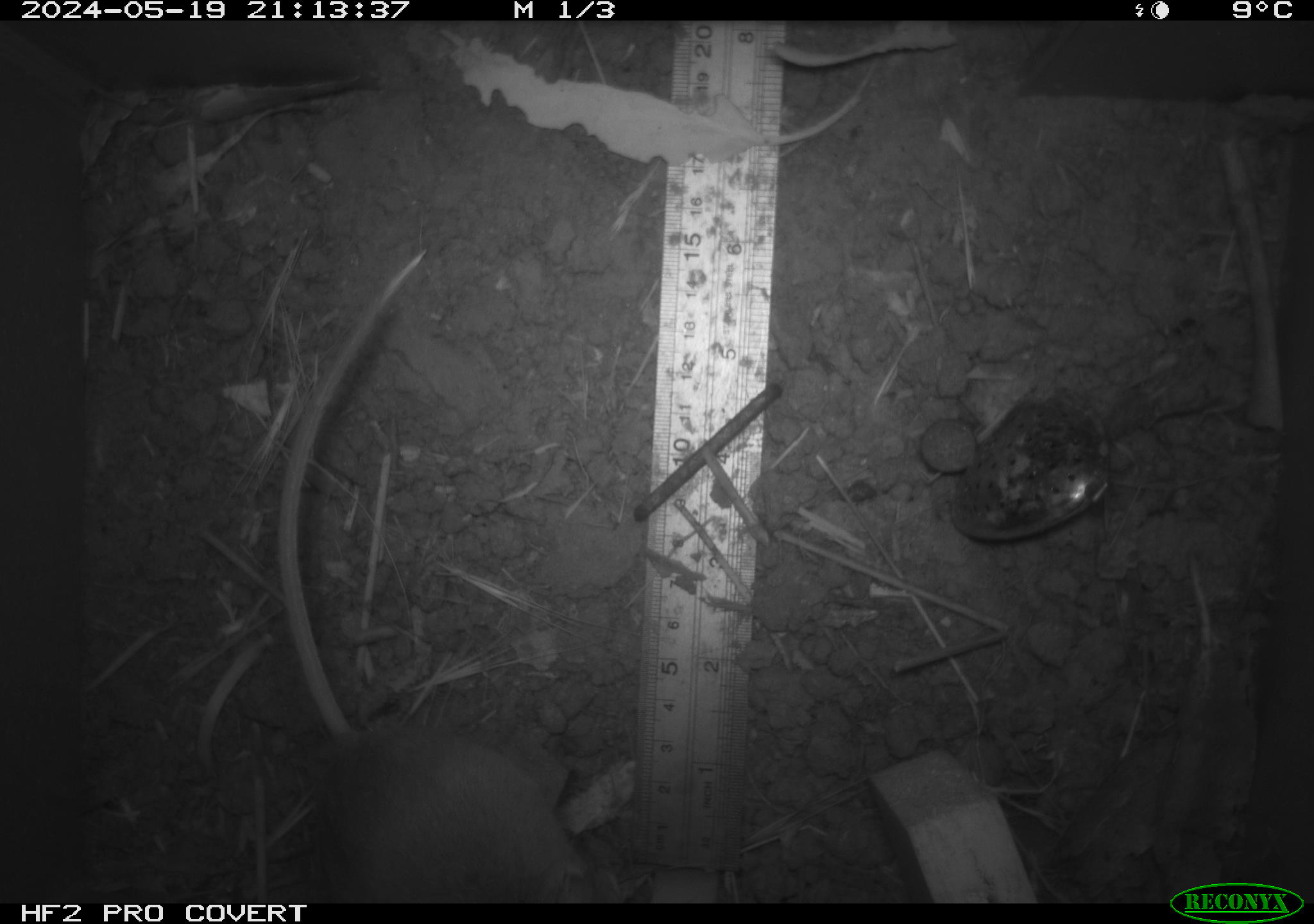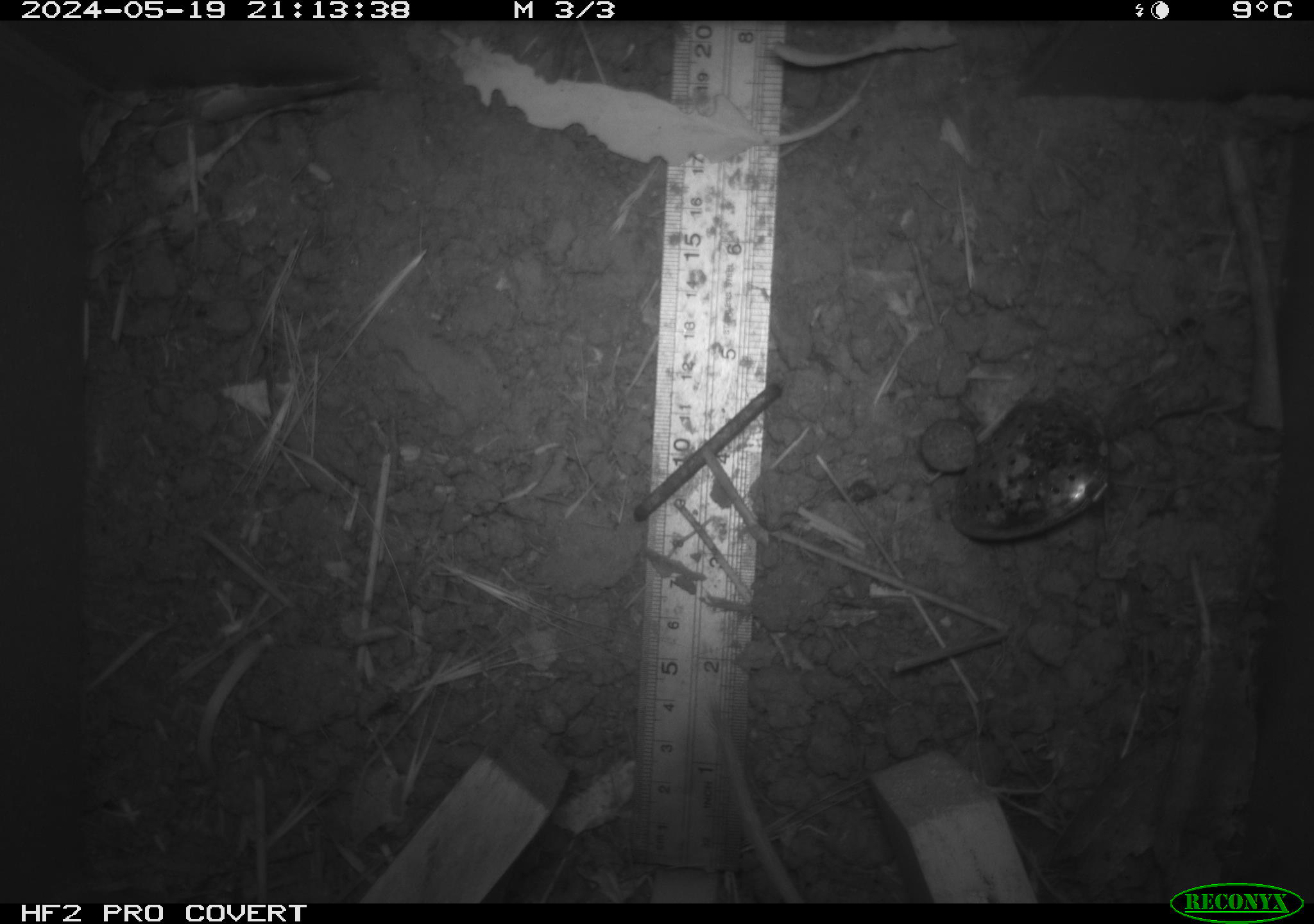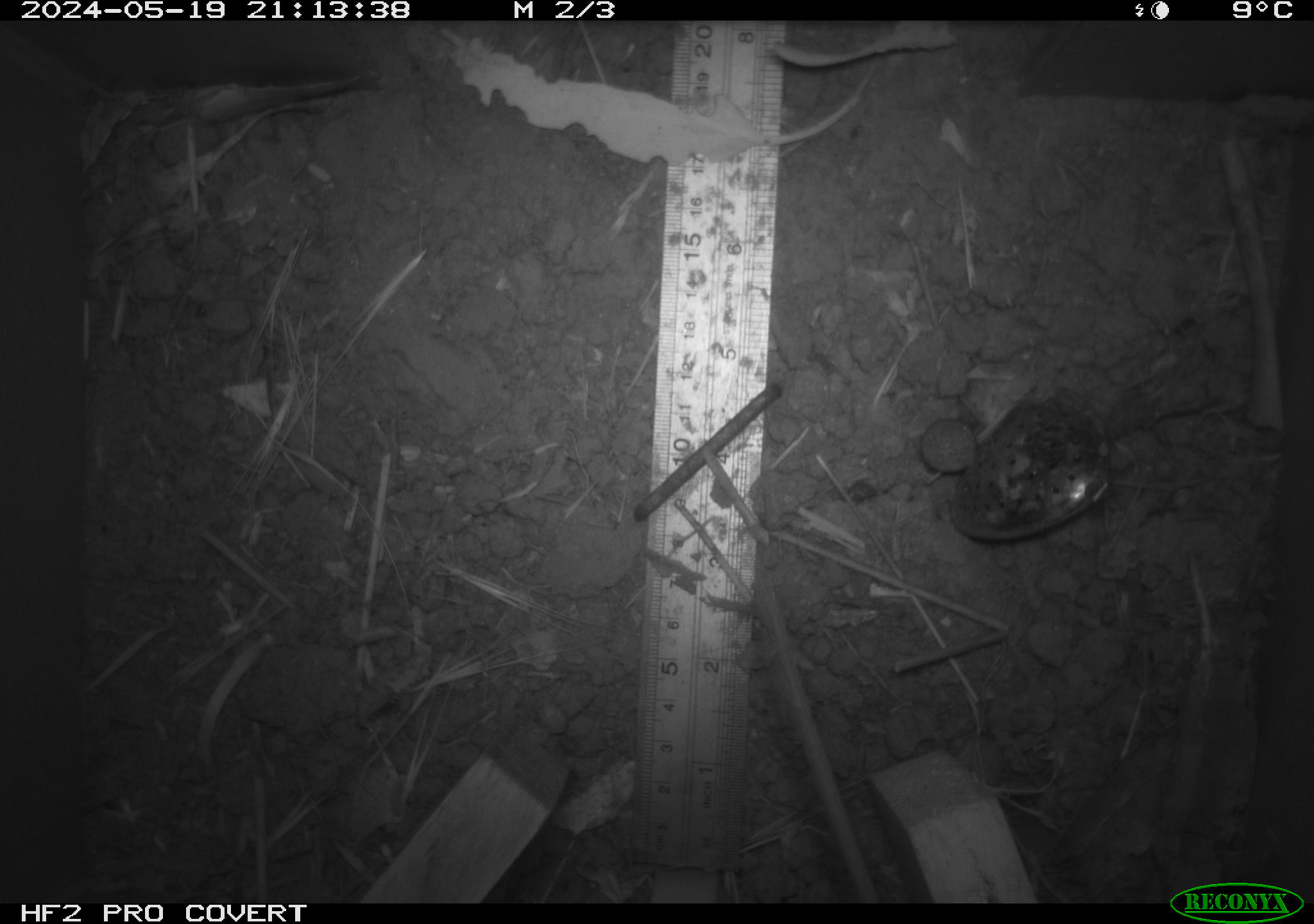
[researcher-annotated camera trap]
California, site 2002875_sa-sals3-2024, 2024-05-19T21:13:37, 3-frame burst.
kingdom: Animalia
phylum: Chordata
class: Mammalia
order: Rodentia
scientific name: Rodentia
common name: rodent